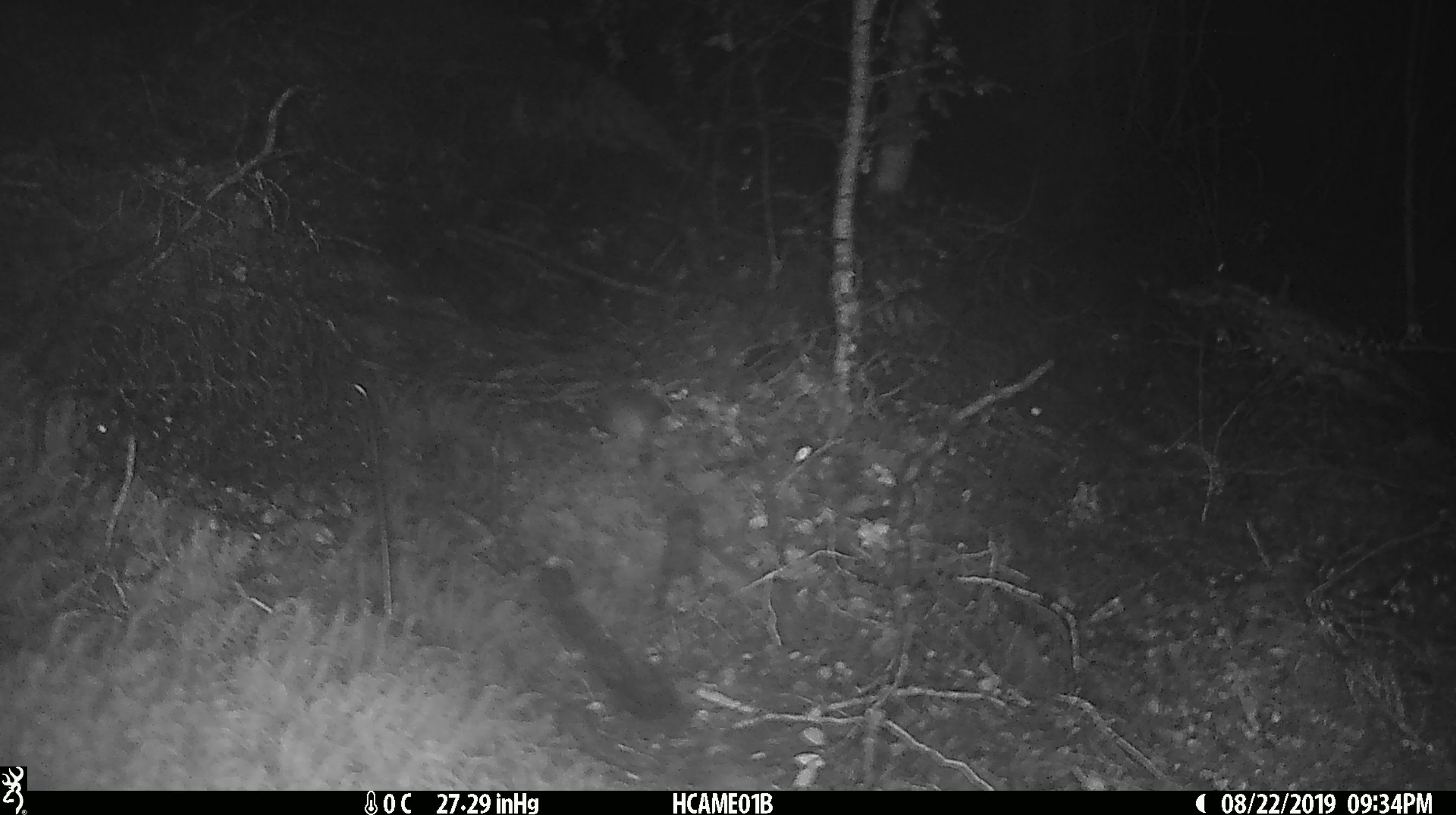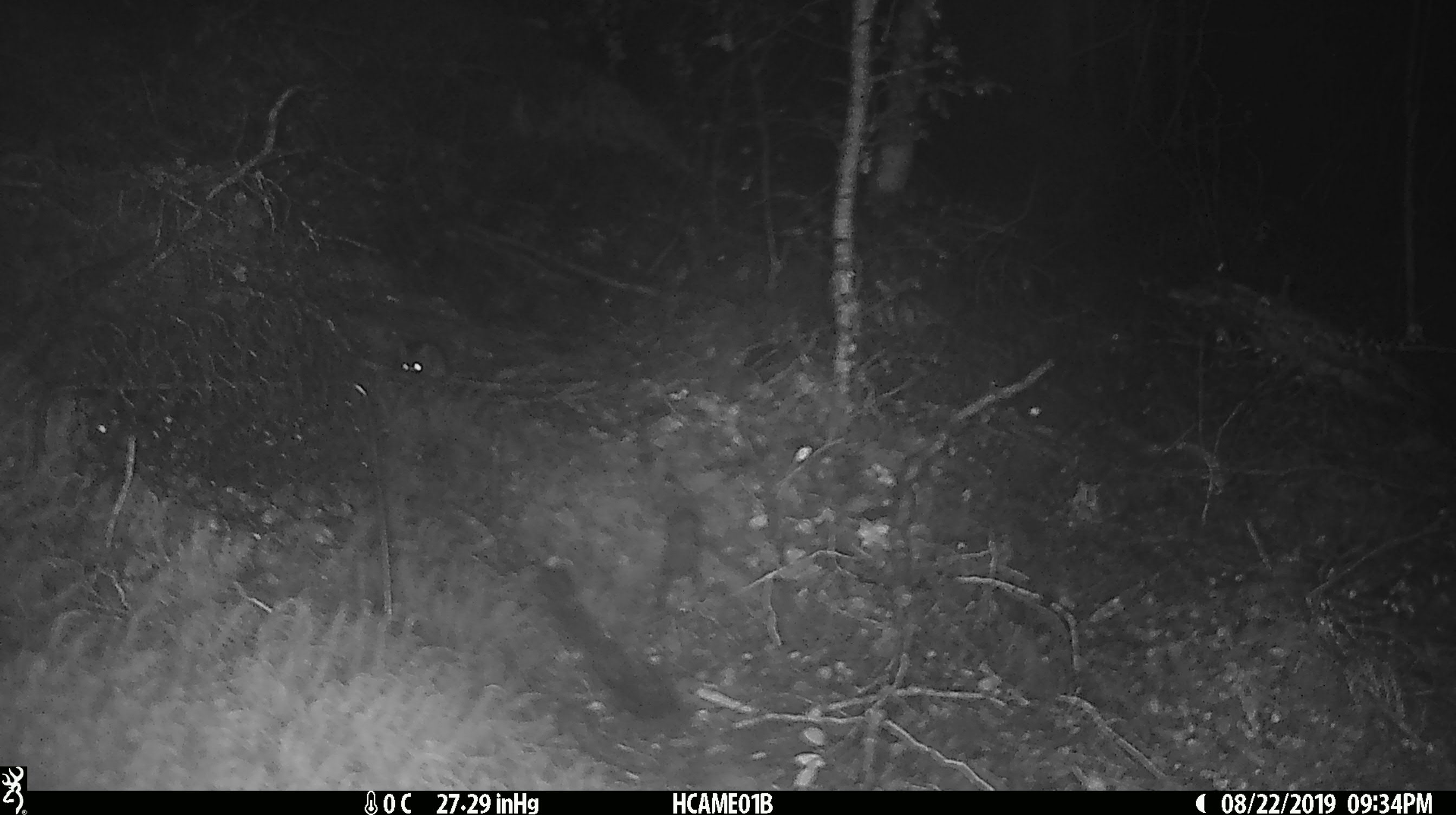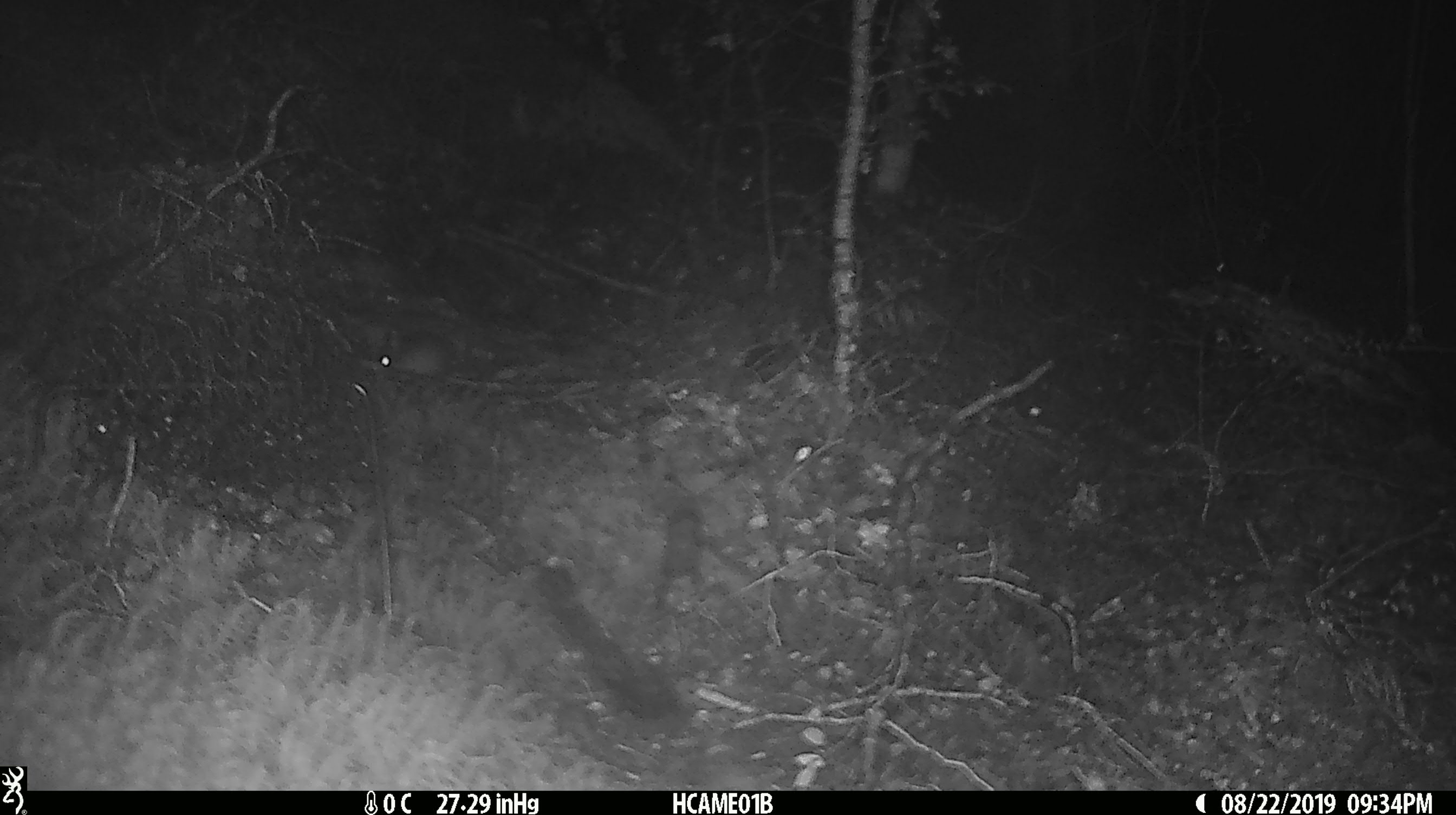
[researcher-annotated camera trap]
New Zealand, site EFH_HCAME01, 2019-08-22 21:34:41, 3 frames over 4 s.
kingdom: Animalia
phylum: Chordata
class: Mammalia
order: Rodentia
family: Muridae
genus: Mus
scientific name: Mus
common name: mouse